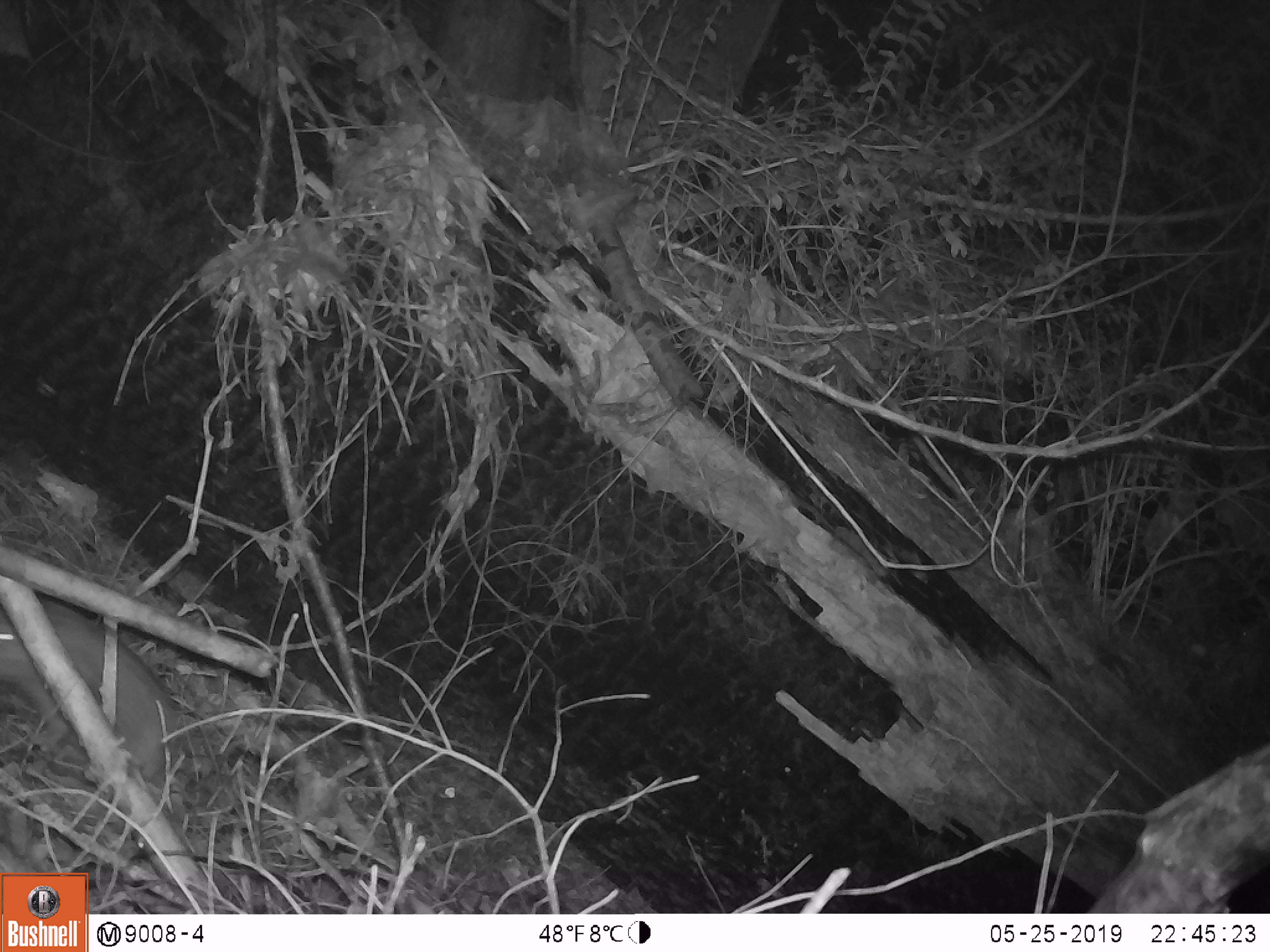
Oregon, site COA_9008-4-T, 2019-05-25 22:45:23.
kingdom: Animalia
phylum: Chordata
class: Mammalia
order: Rodentia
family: Aplodontiidae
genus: Aplodontia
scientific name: Aplodontia rufa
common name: mountain beaver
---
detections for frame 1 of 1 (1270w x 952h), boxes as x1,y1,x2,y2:
mountain beaver: 0,595,183,782